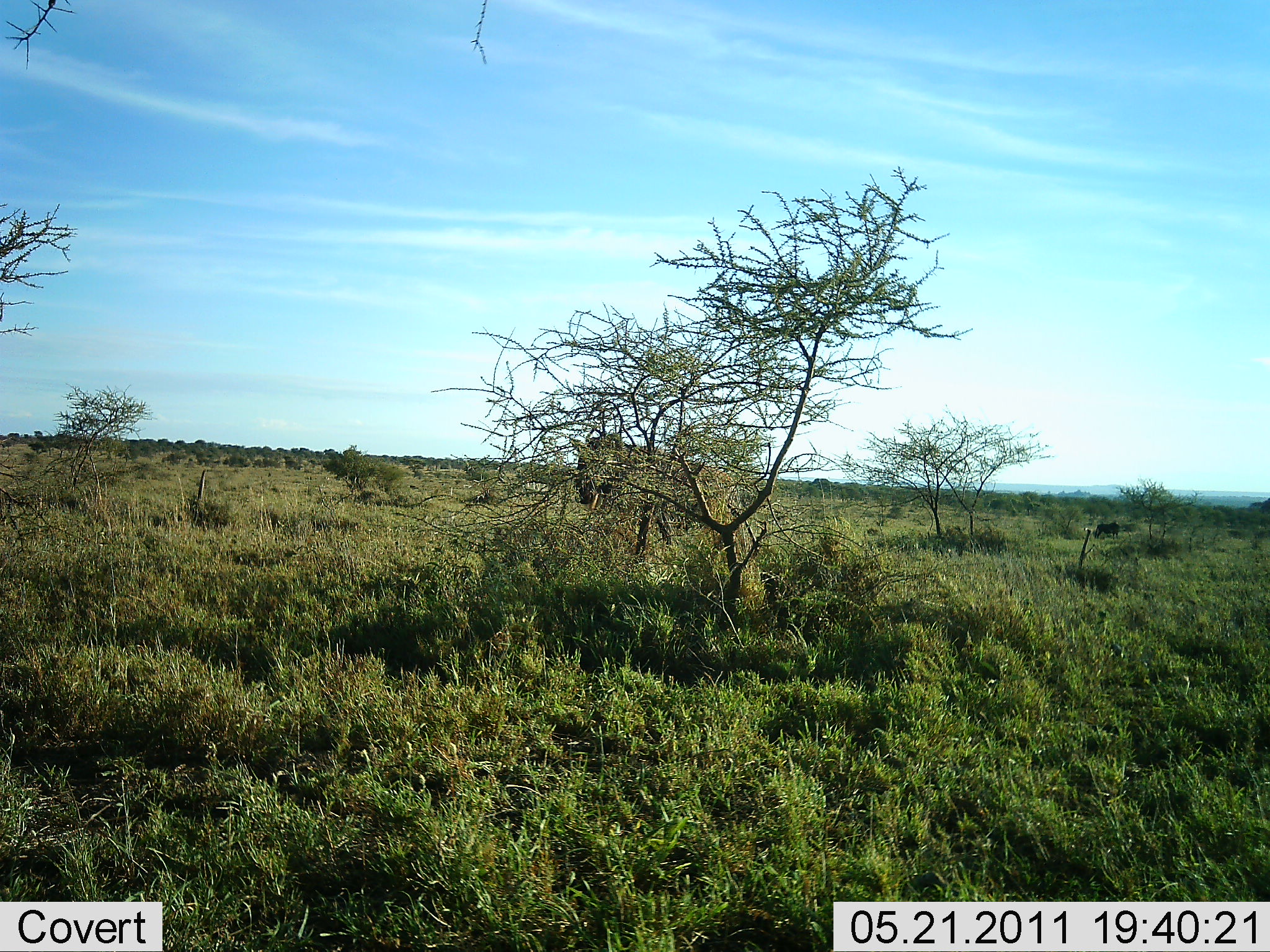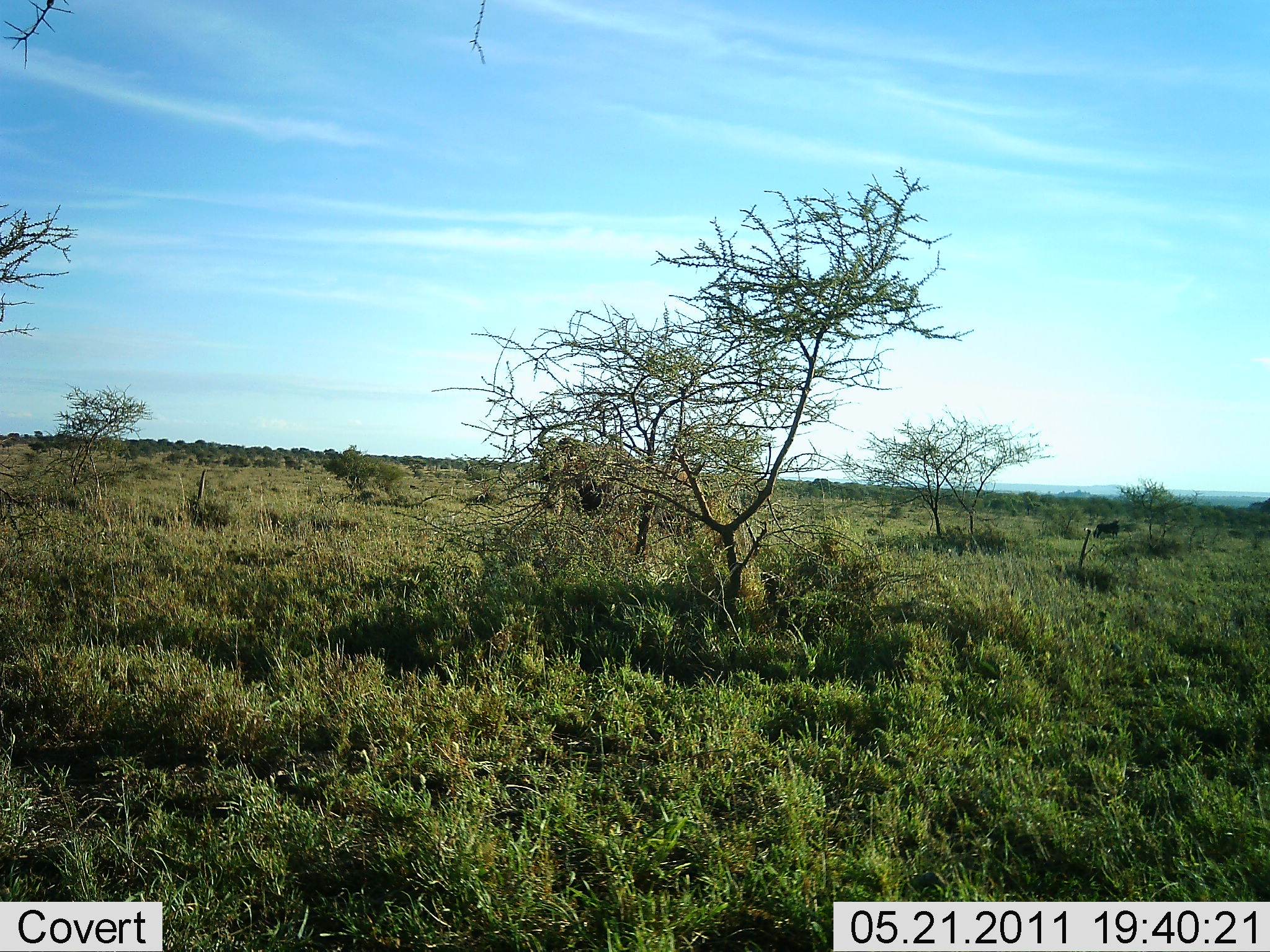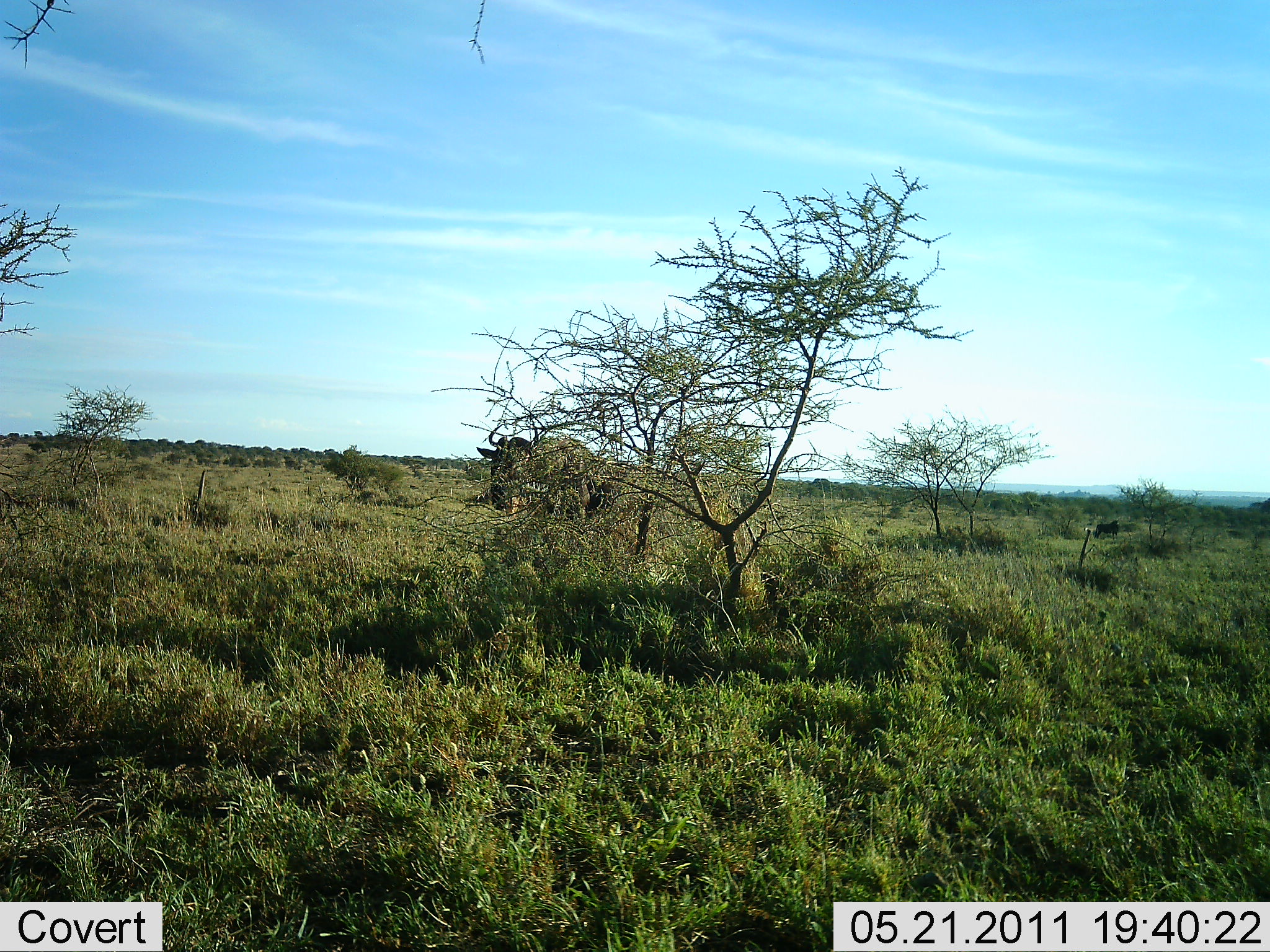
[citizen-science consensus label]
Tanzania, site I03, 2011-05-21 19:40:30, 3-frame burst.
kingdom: Animalia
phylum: Chordata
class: Mammalia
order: Artiodactyla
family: Bovidae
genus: Connochaetes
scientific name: Connochaetes taurinus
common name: blue wildebeest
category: wildebeest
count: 1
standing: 9%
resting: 0%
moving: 91%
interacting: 0%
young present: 0%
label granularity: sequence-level